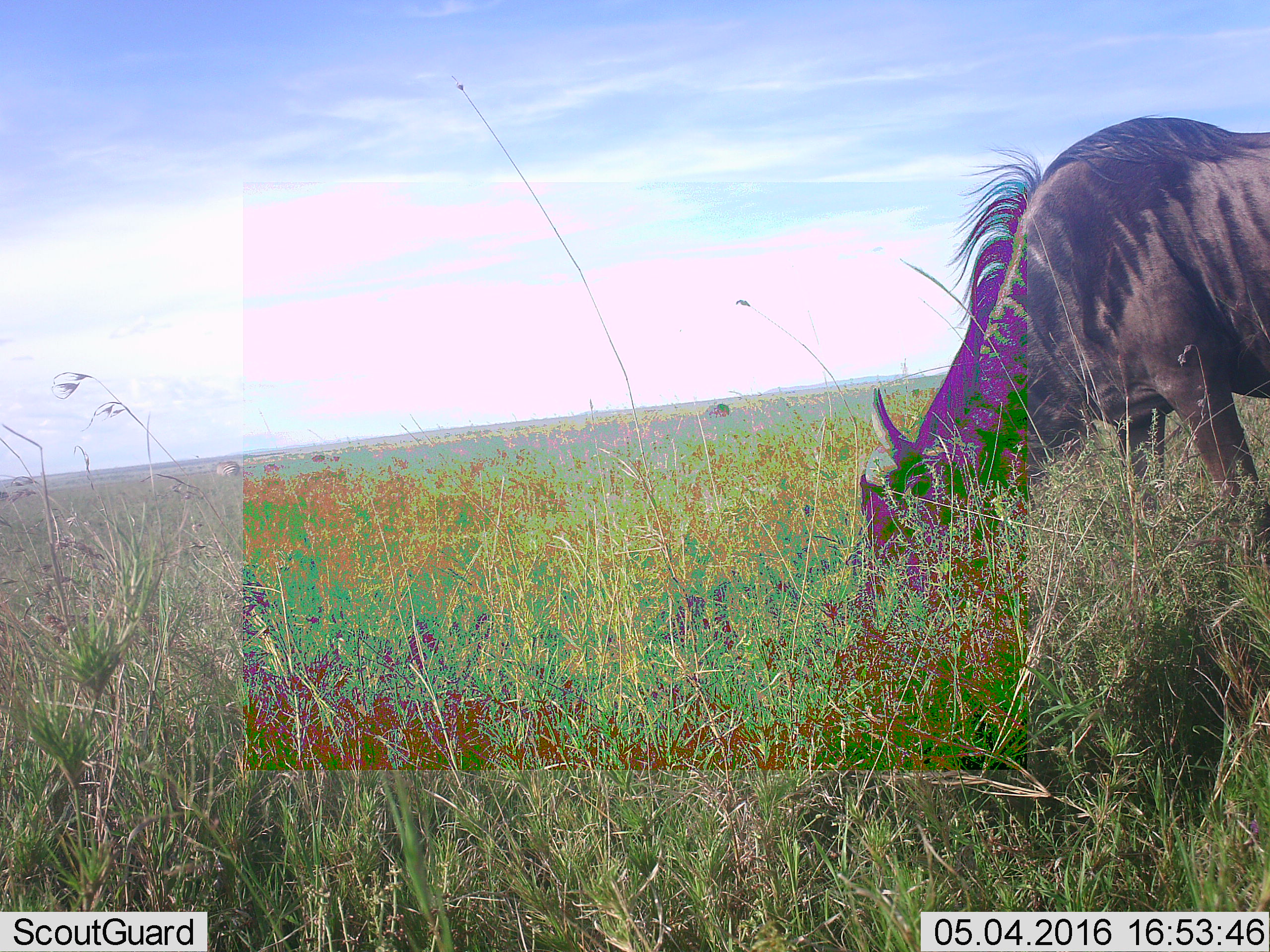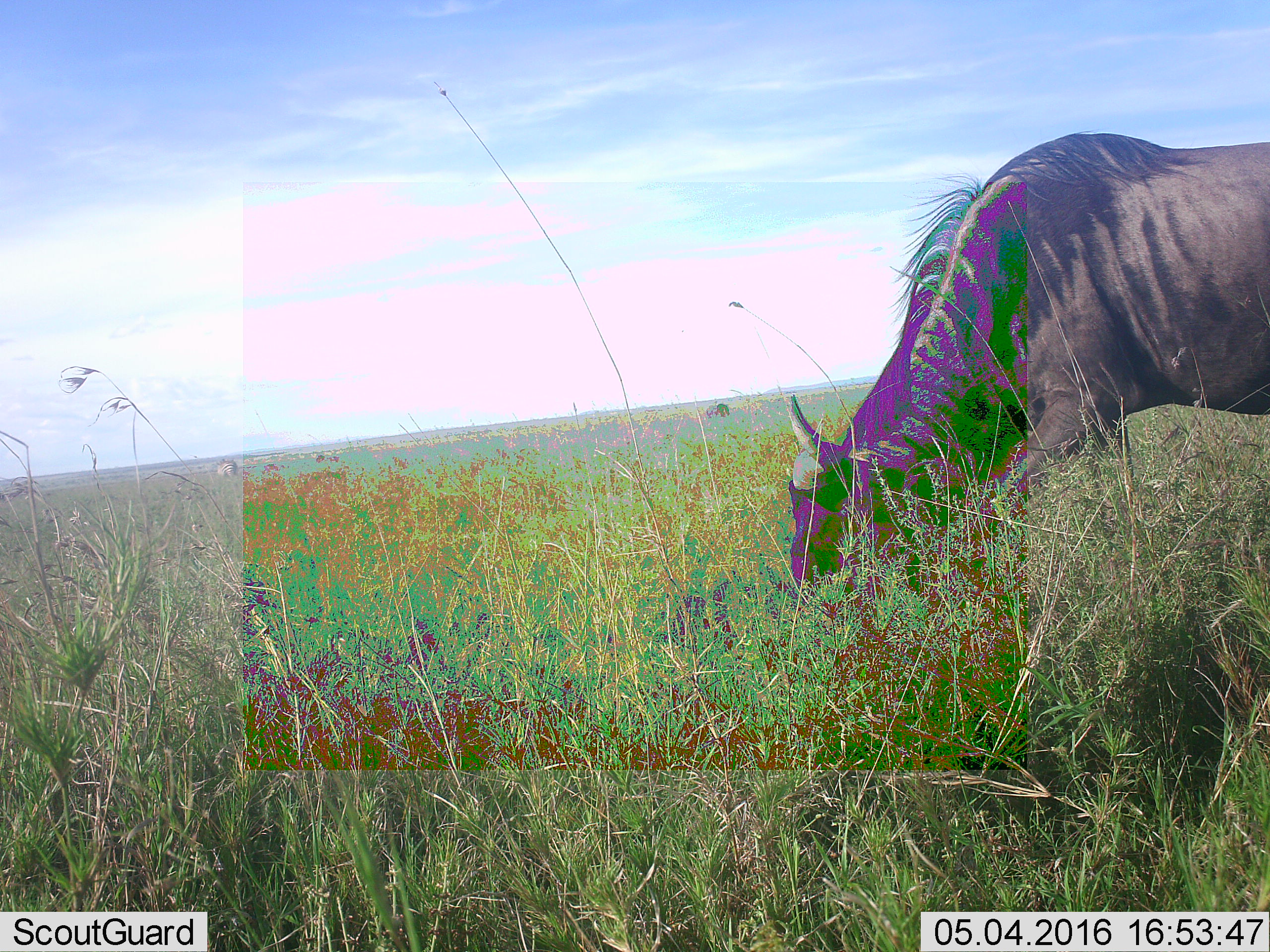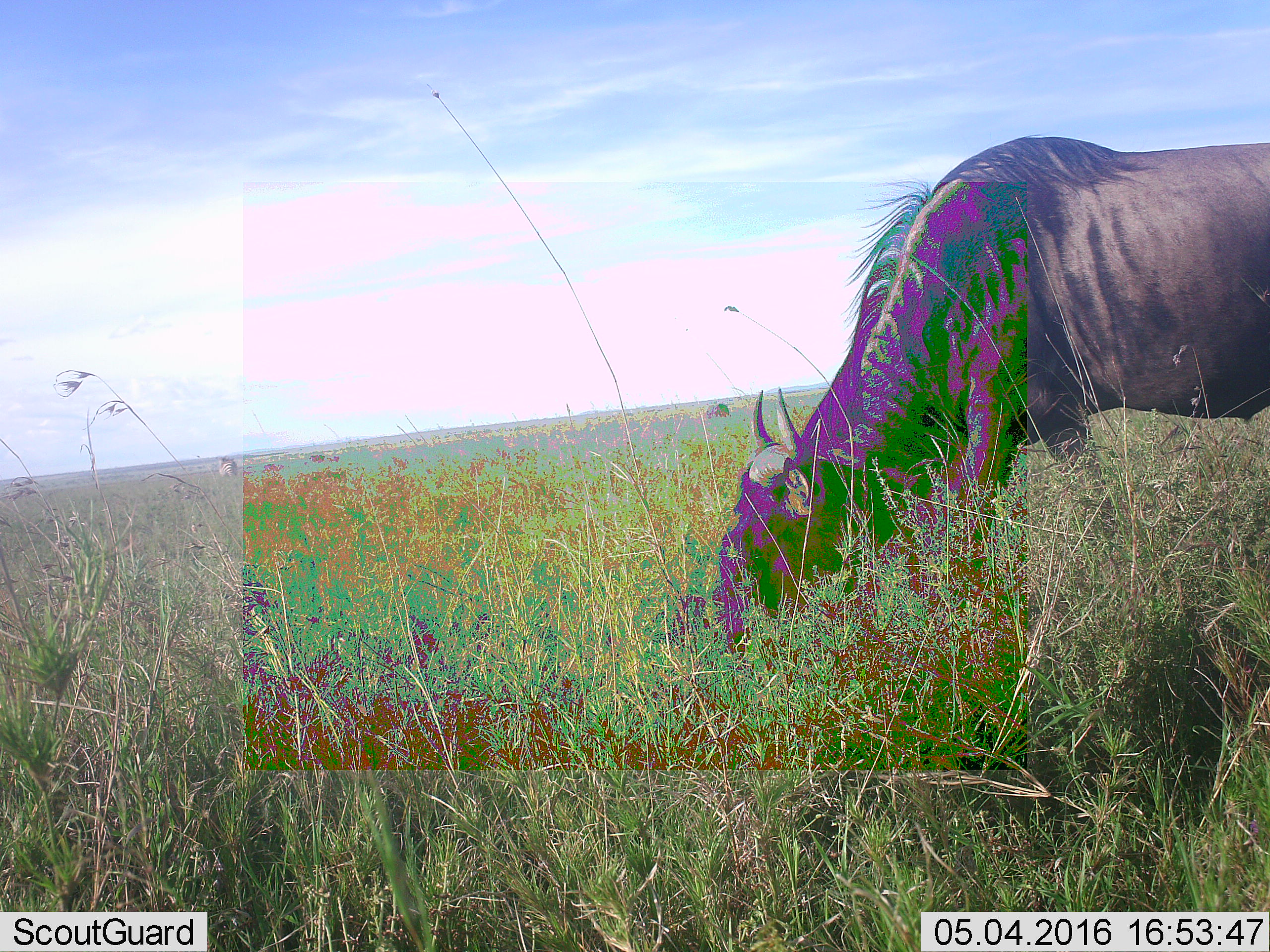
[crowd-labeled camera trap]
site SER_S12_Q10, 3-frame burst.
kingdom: Animalia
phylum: Chordata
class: Mammalia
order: Artiodactyla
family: Bovidae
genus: Connochaetes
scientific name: Connochaetes taurinus taurinus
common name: blue wildebeest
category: wildebeestblue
Wildebeestblue (blue wildebeest) (Connochaetes taurinus taurinus), count 1. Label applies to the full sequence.